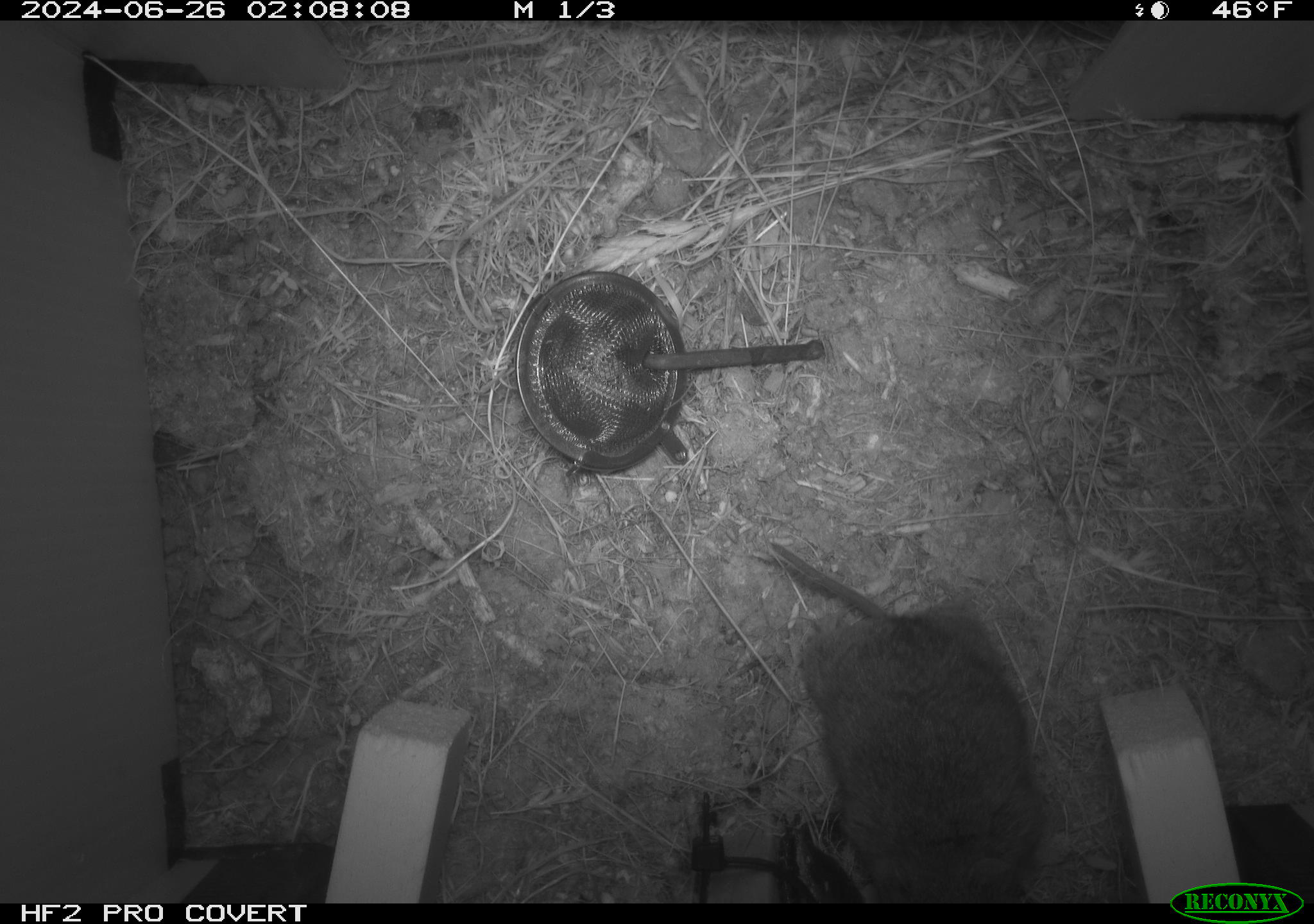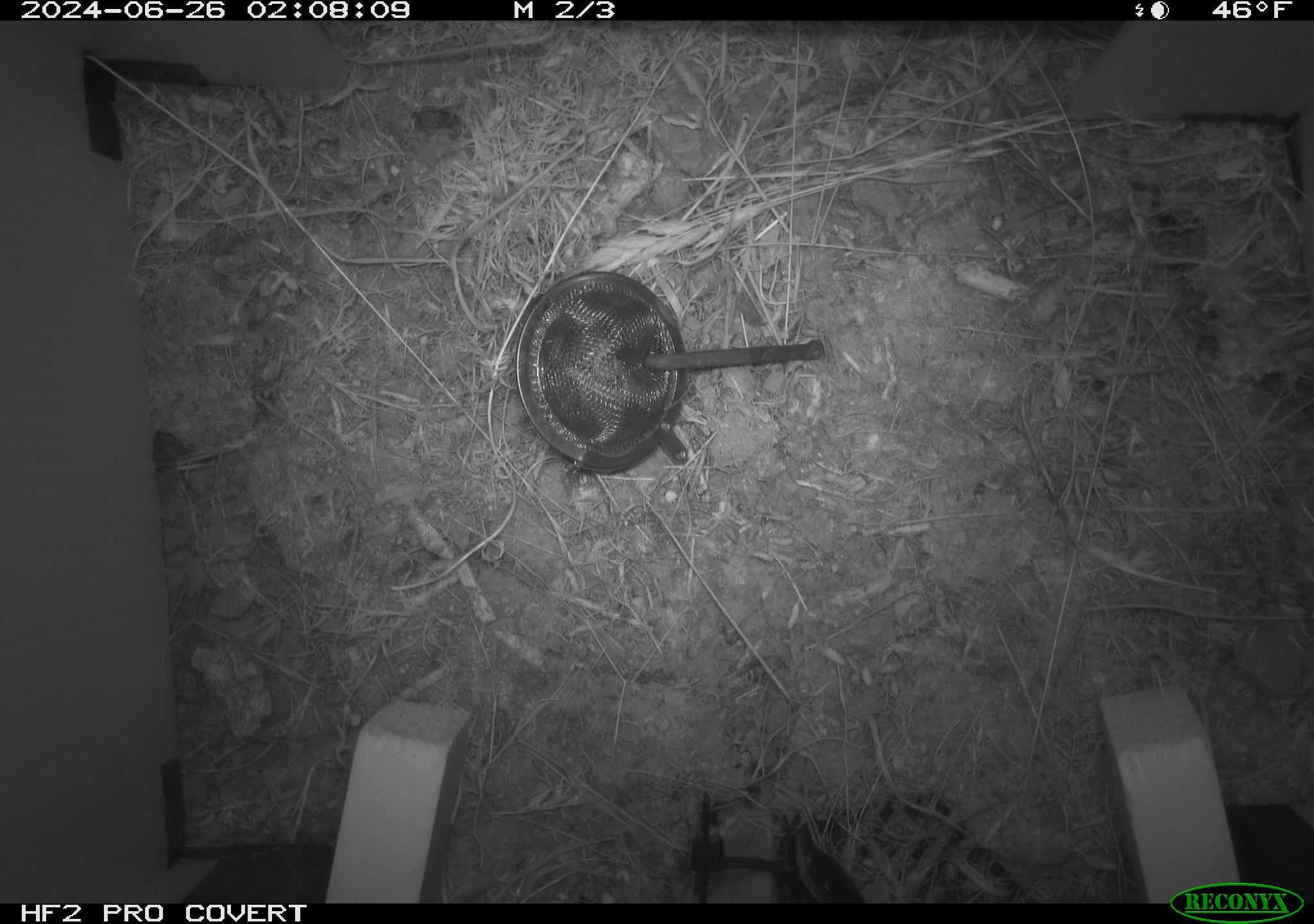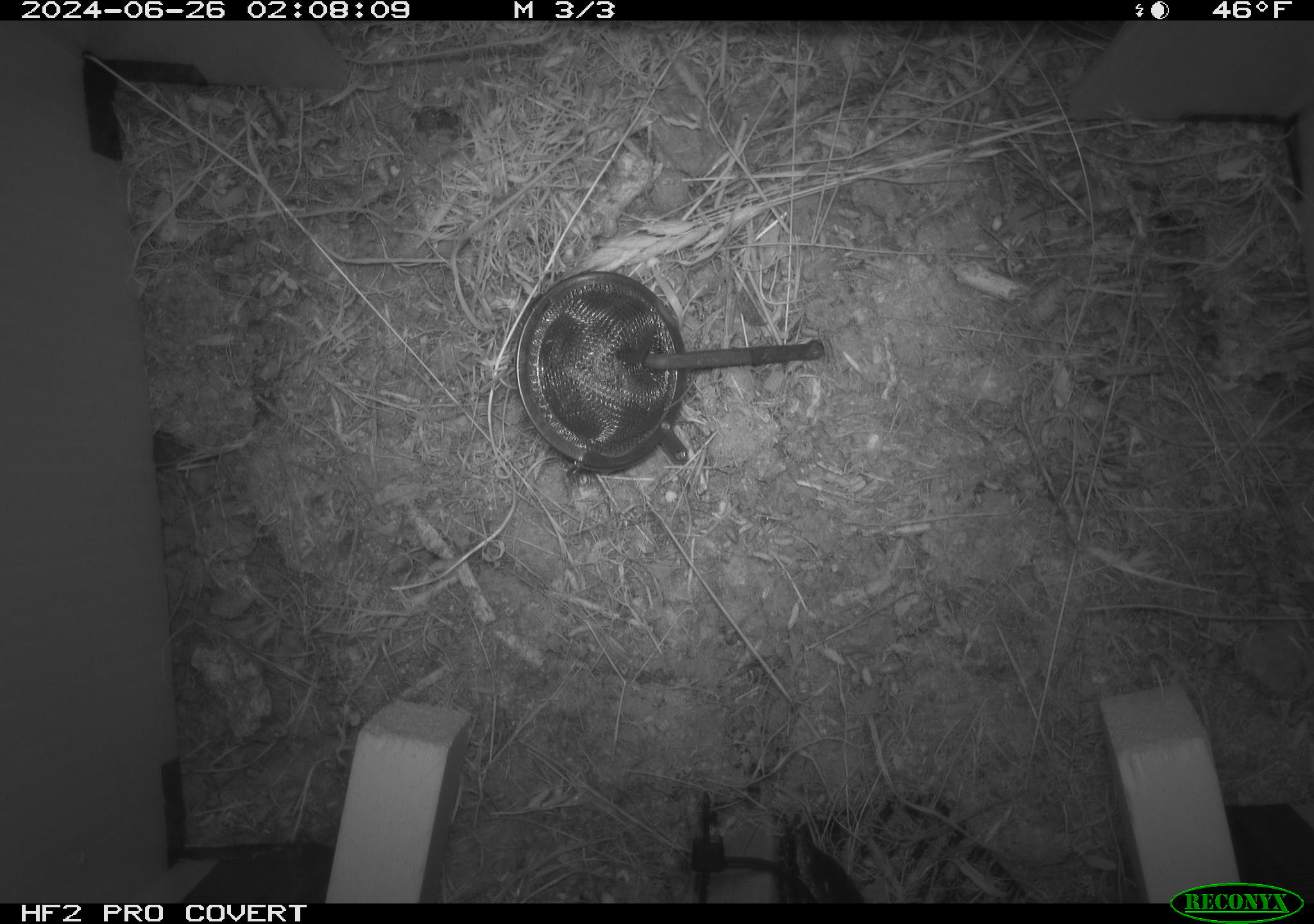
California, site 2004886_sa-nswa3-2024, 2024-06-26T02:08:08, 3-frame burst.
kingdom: Animalia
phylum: Chordata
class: Mammalia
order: Rodentia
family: Cricetidae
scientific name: Arvicolinae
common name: voles, lemmings, and muskrats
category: arvicolinae subfamily